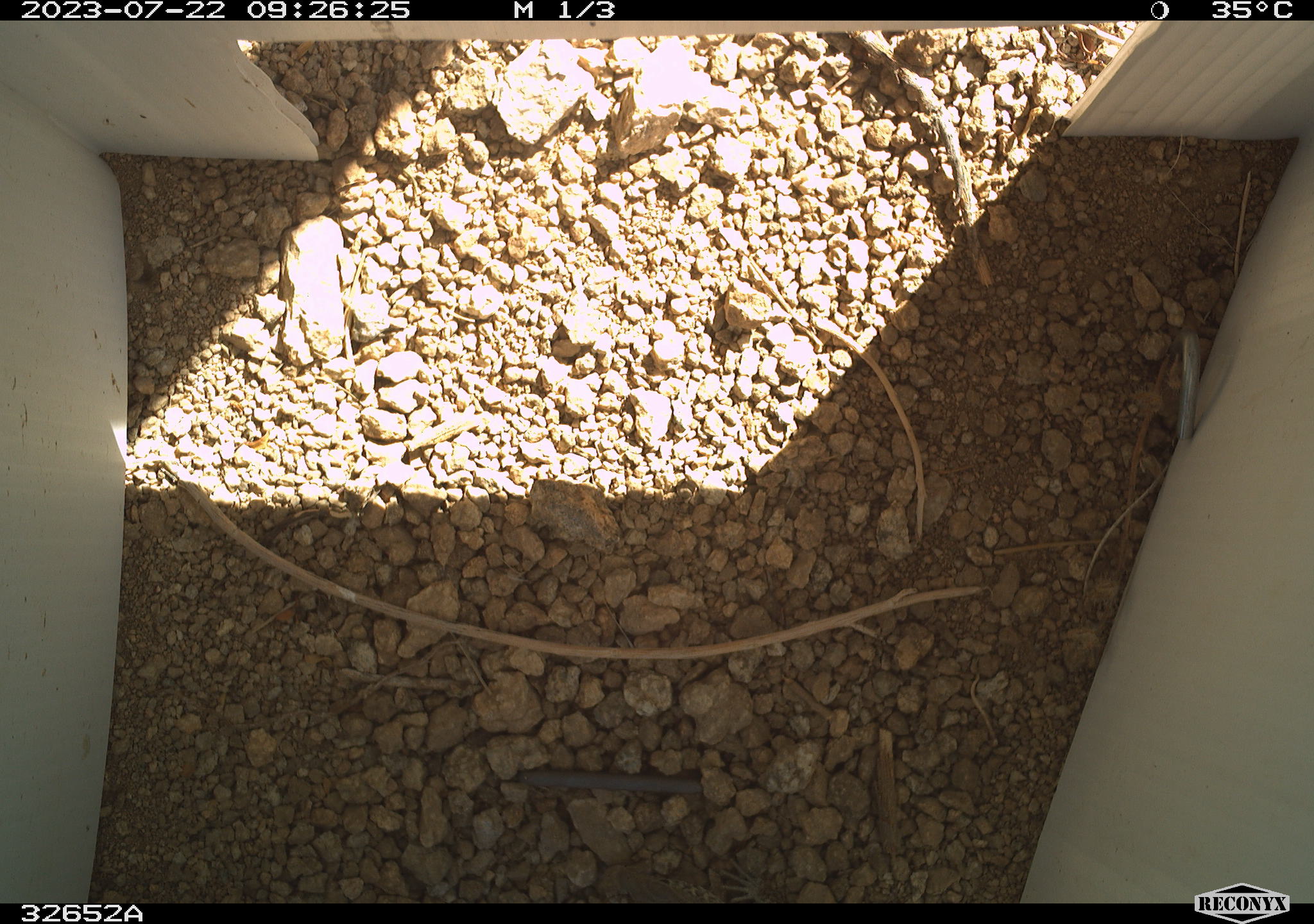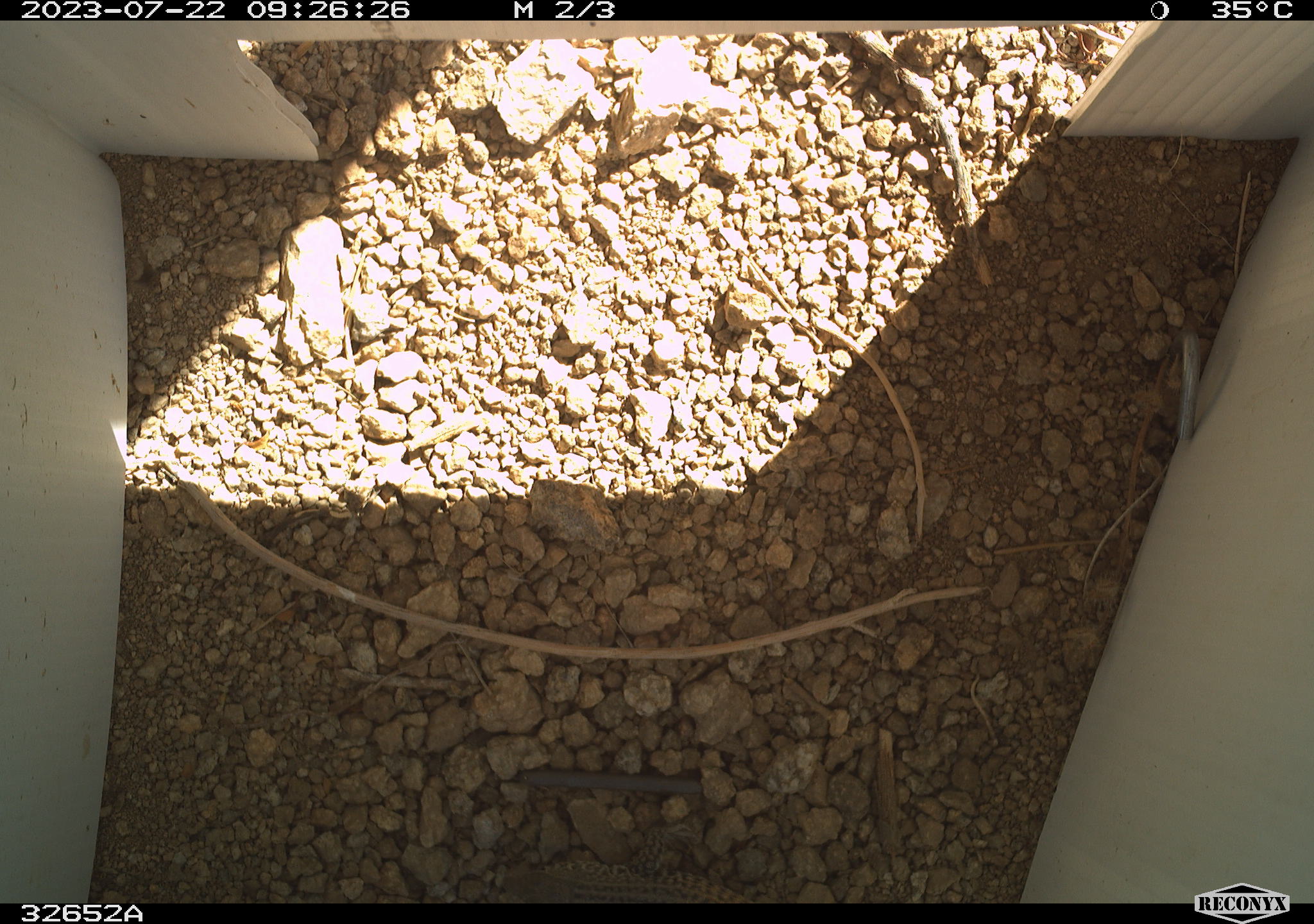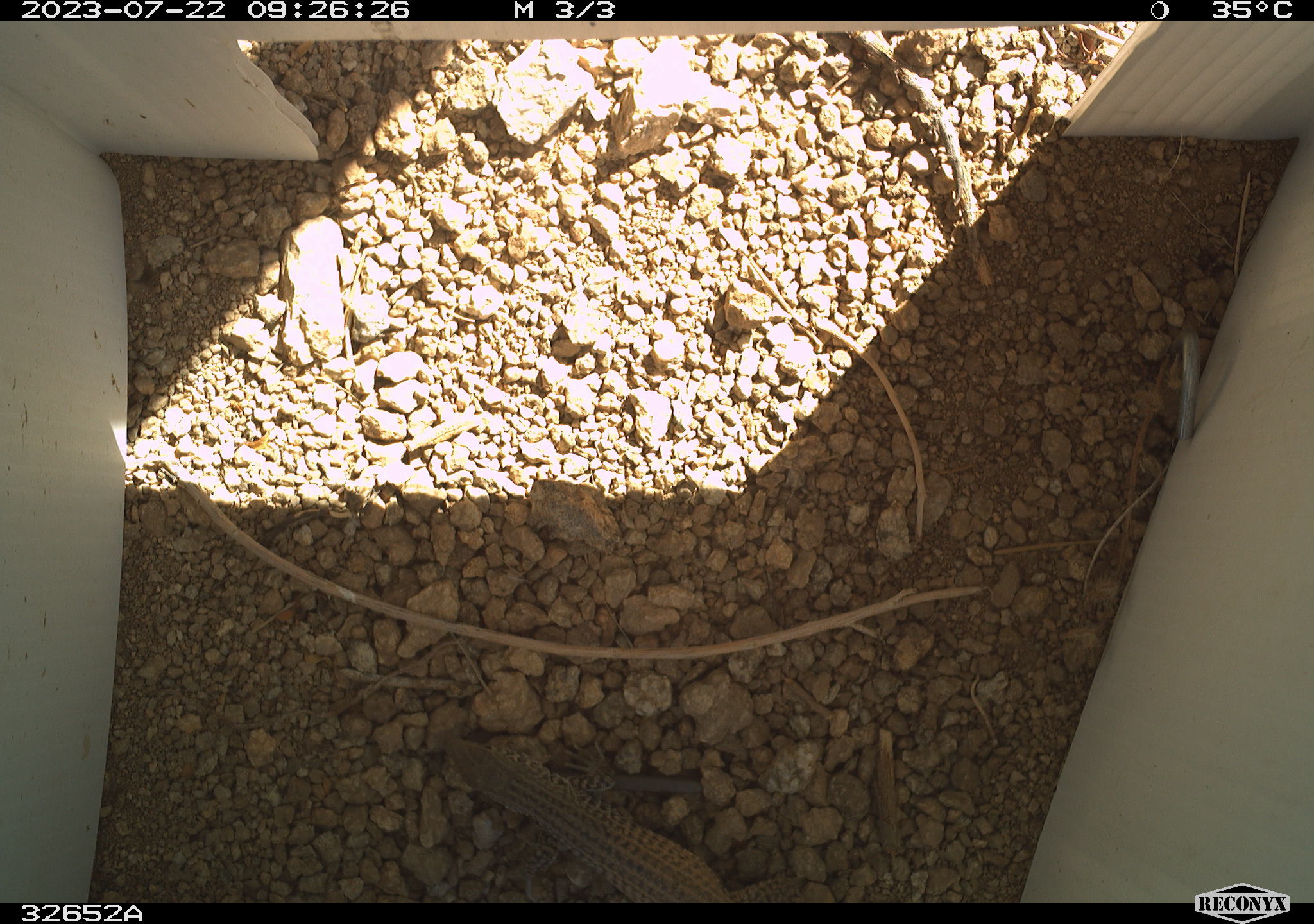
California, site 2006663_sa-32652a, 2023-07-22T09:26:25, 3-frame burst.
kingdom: Animalia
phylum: Chordata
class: Reptilia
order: Squamata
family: Teiidae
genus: Aspidoscelis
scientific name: Aspidoscelis tigris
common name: western whiptail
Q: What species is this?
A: Western whiptail (Aspidoscelis tigris).